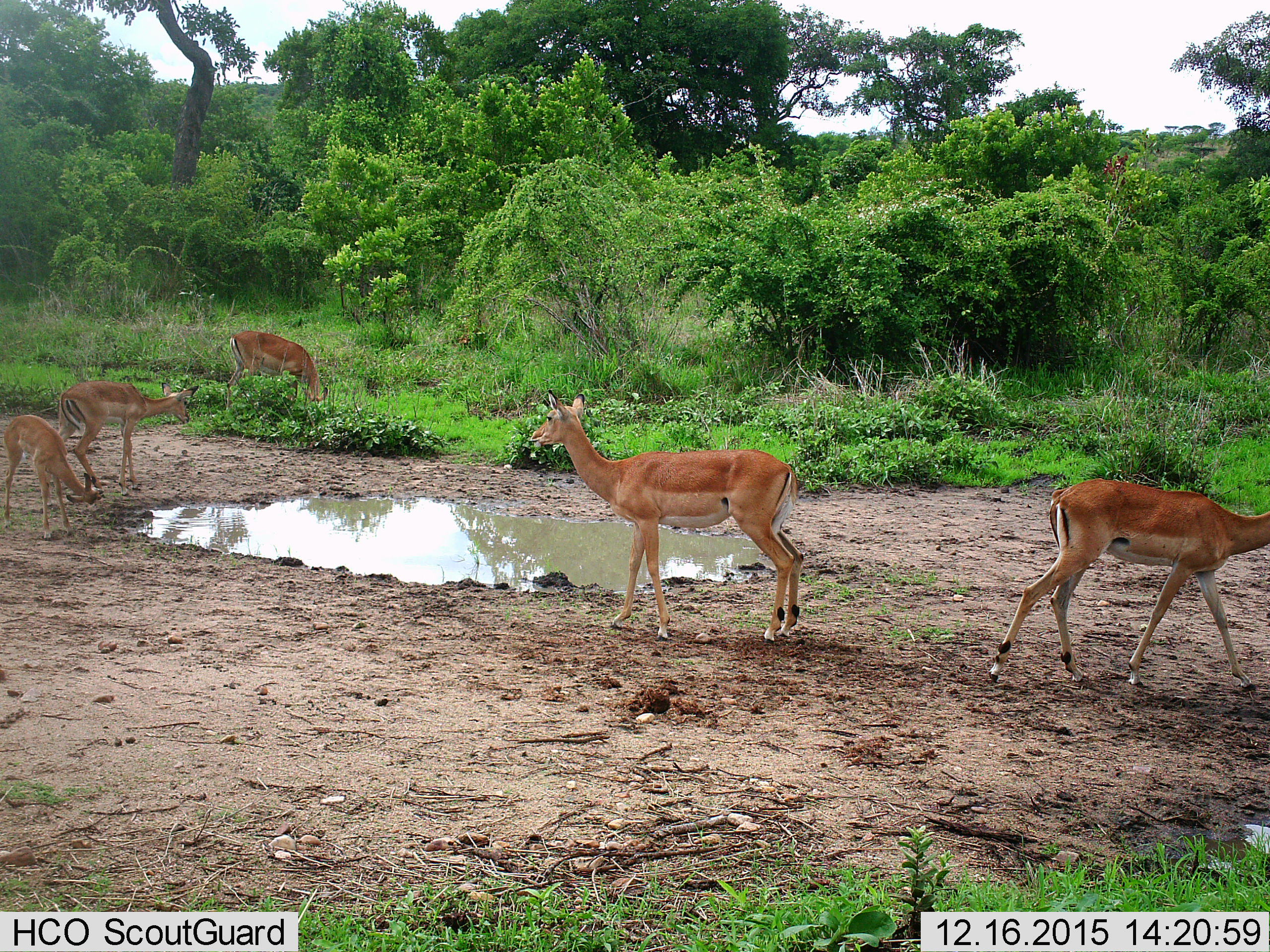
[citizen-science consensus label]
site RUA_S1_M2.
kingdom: Animalia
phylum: Chordata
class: Mammalia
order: Artiodactyla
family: Bovidae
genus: Aepyceros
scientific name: Aepyceros melampus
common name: impala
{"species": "impala (Aepyceros melampus)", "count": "5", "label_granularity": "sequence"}